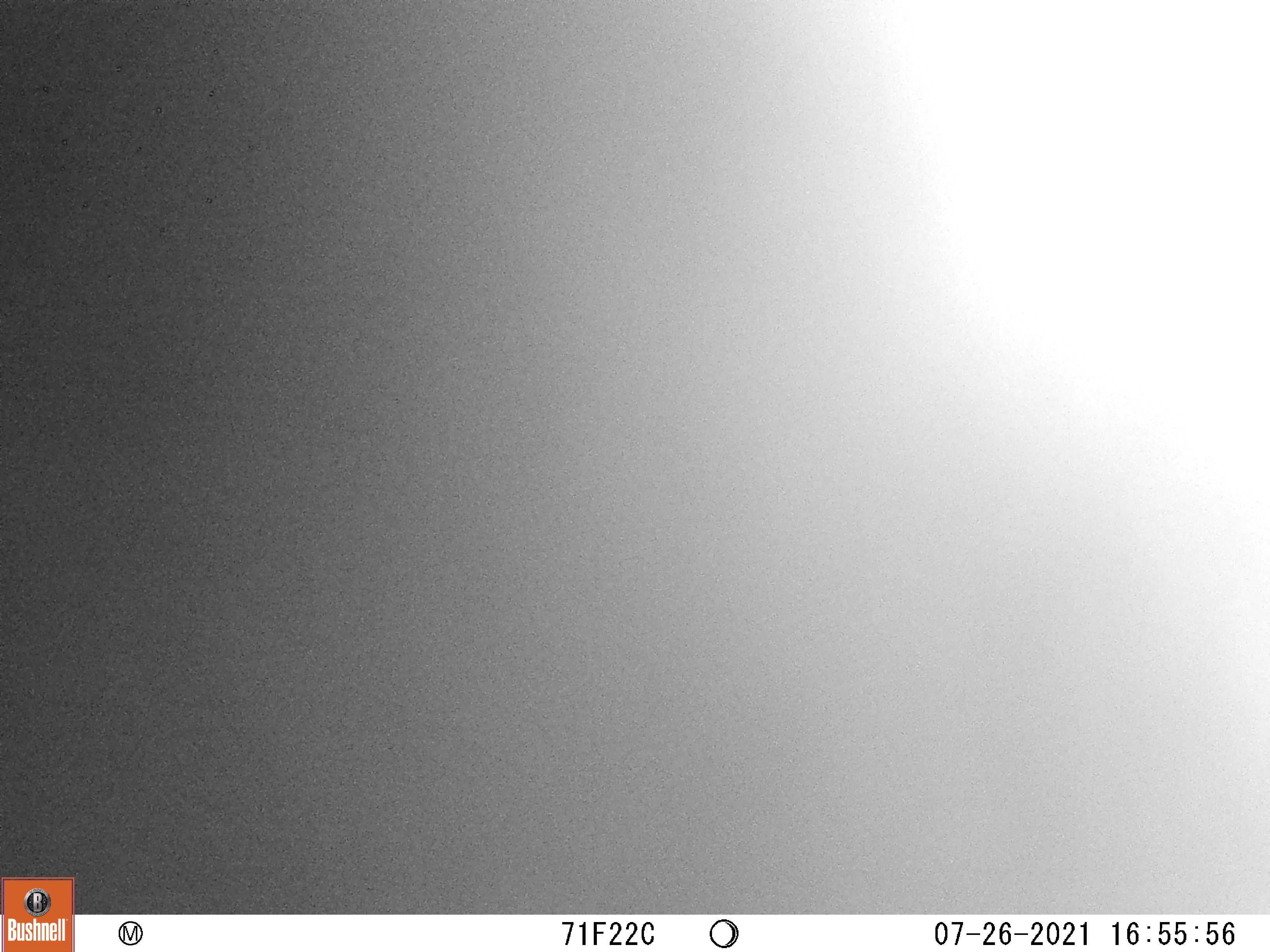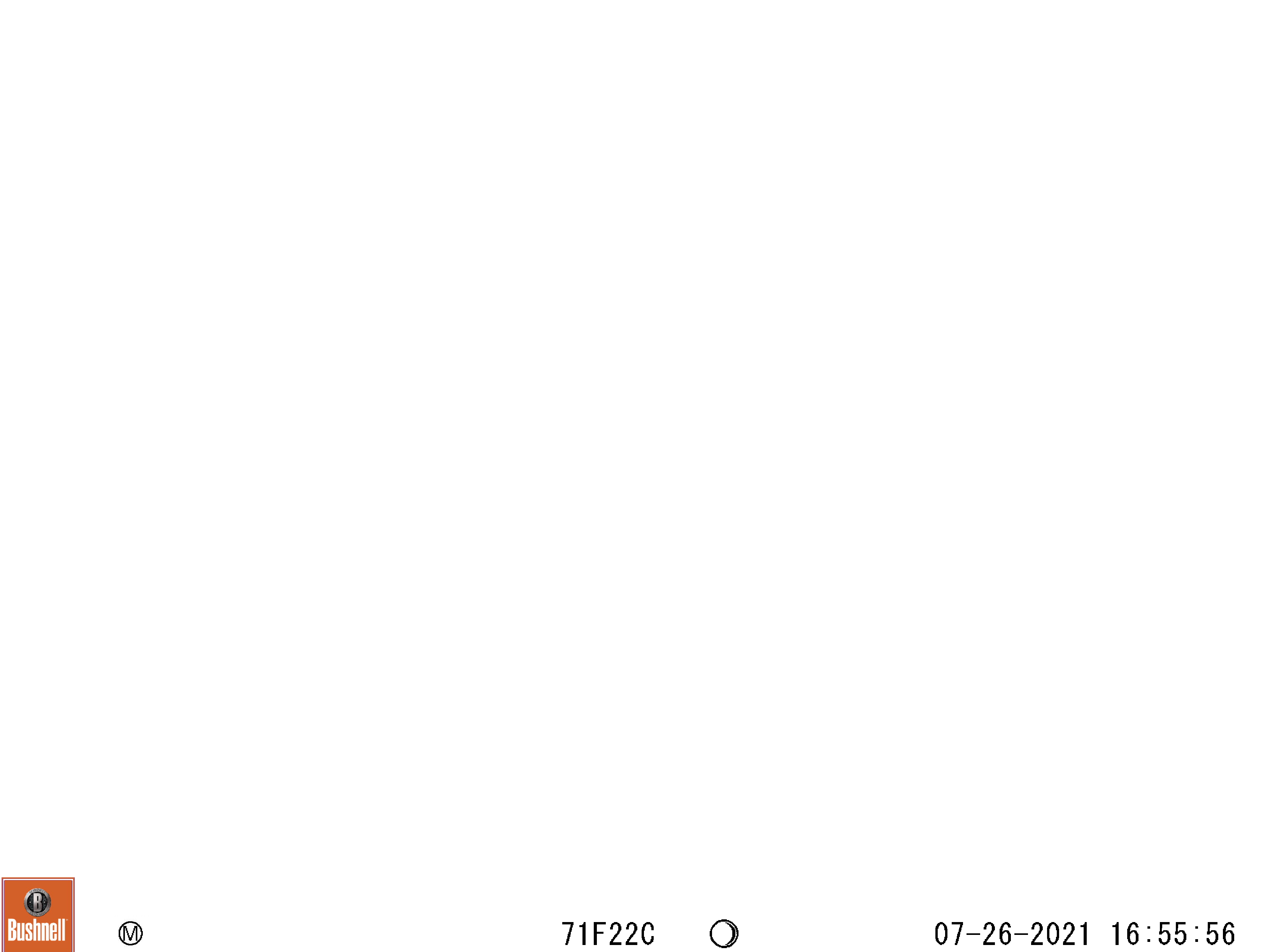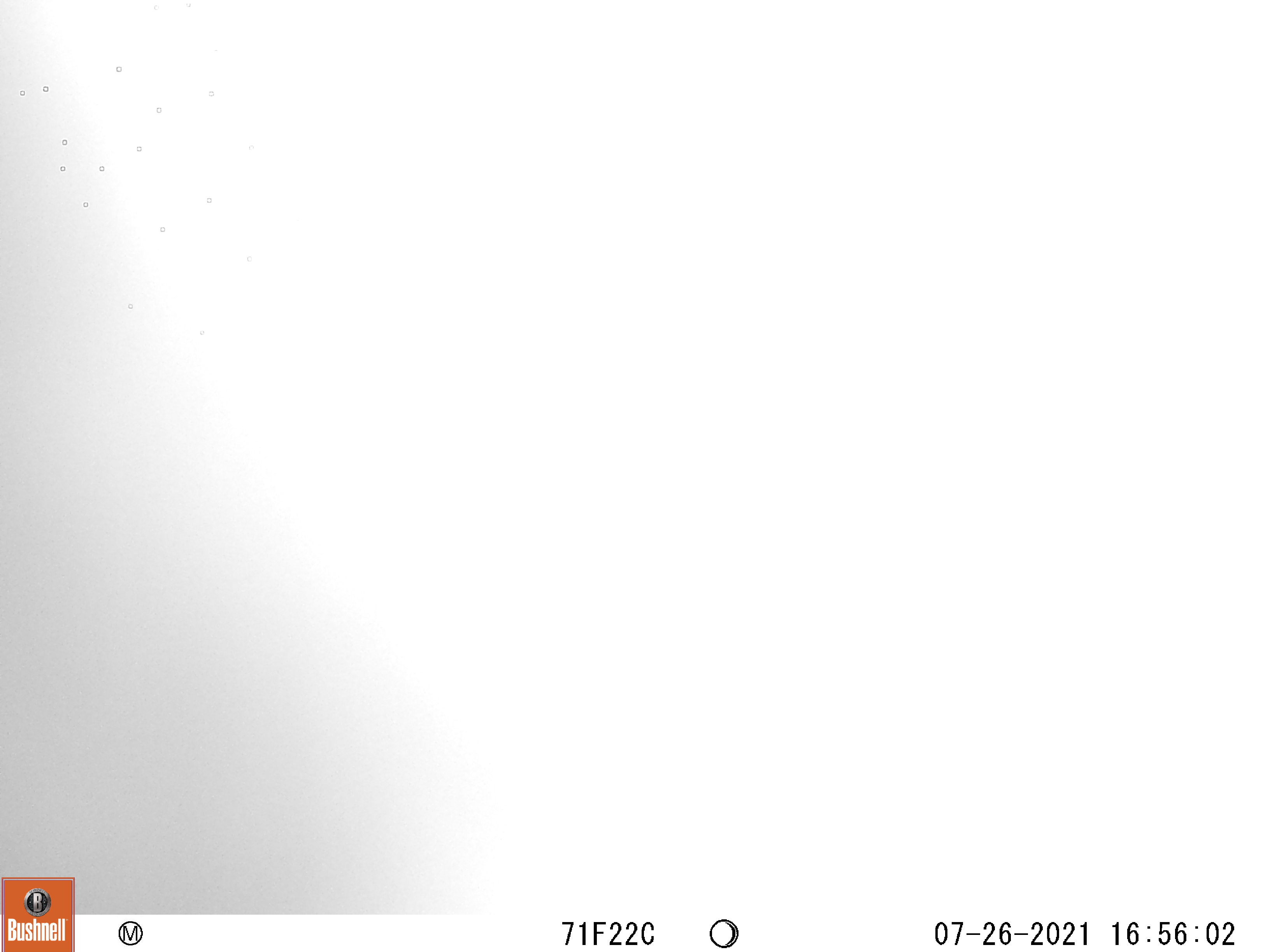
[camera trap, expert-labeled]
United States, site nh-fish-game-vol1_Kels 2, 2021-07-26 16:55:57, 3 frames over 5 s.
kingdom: Animalia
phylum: Chordata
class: Mammalia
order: Carnivora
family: Ursidae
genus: Ursus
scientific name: Ursus americanus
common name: black bear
Black bear (Ursus americanus).